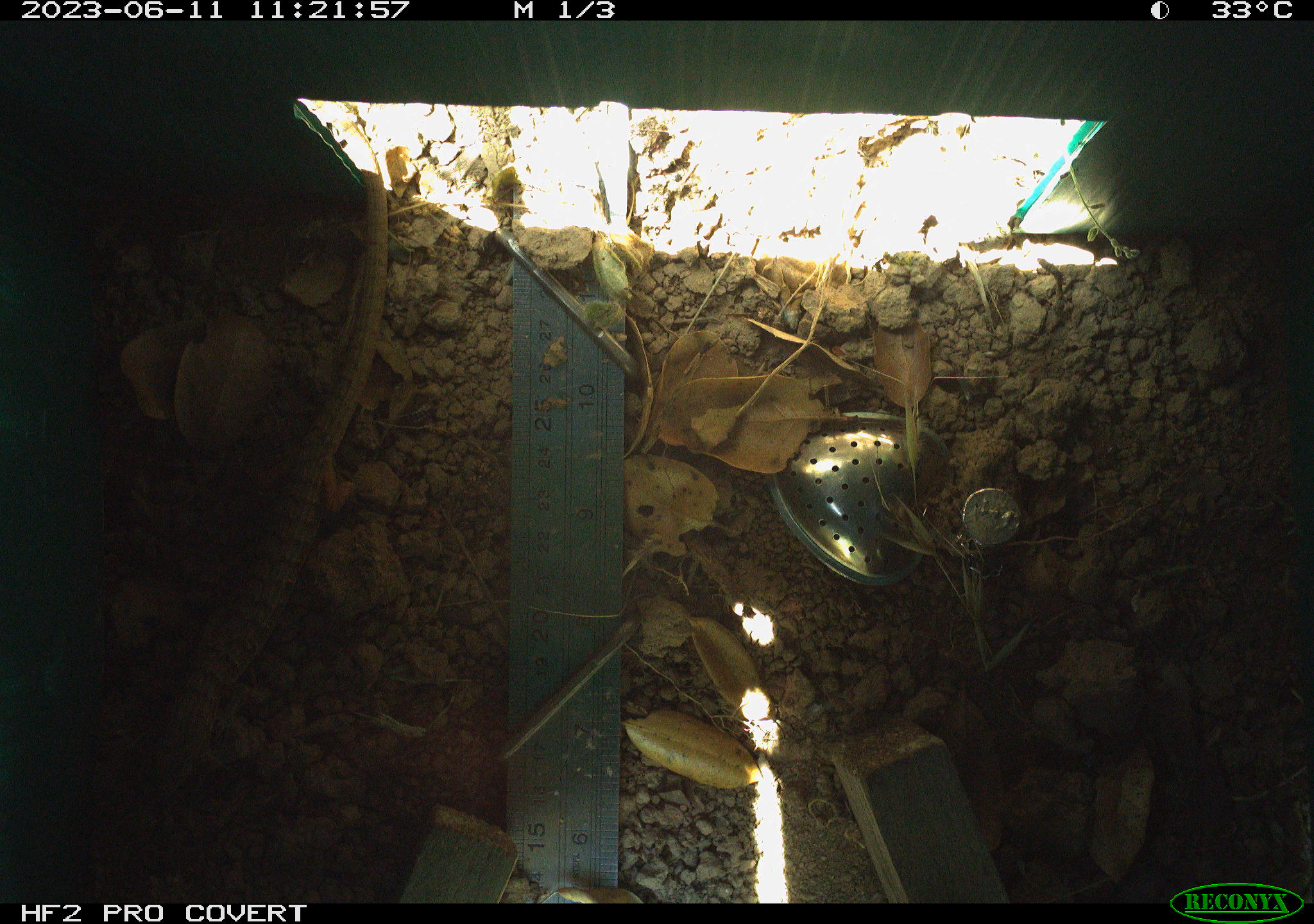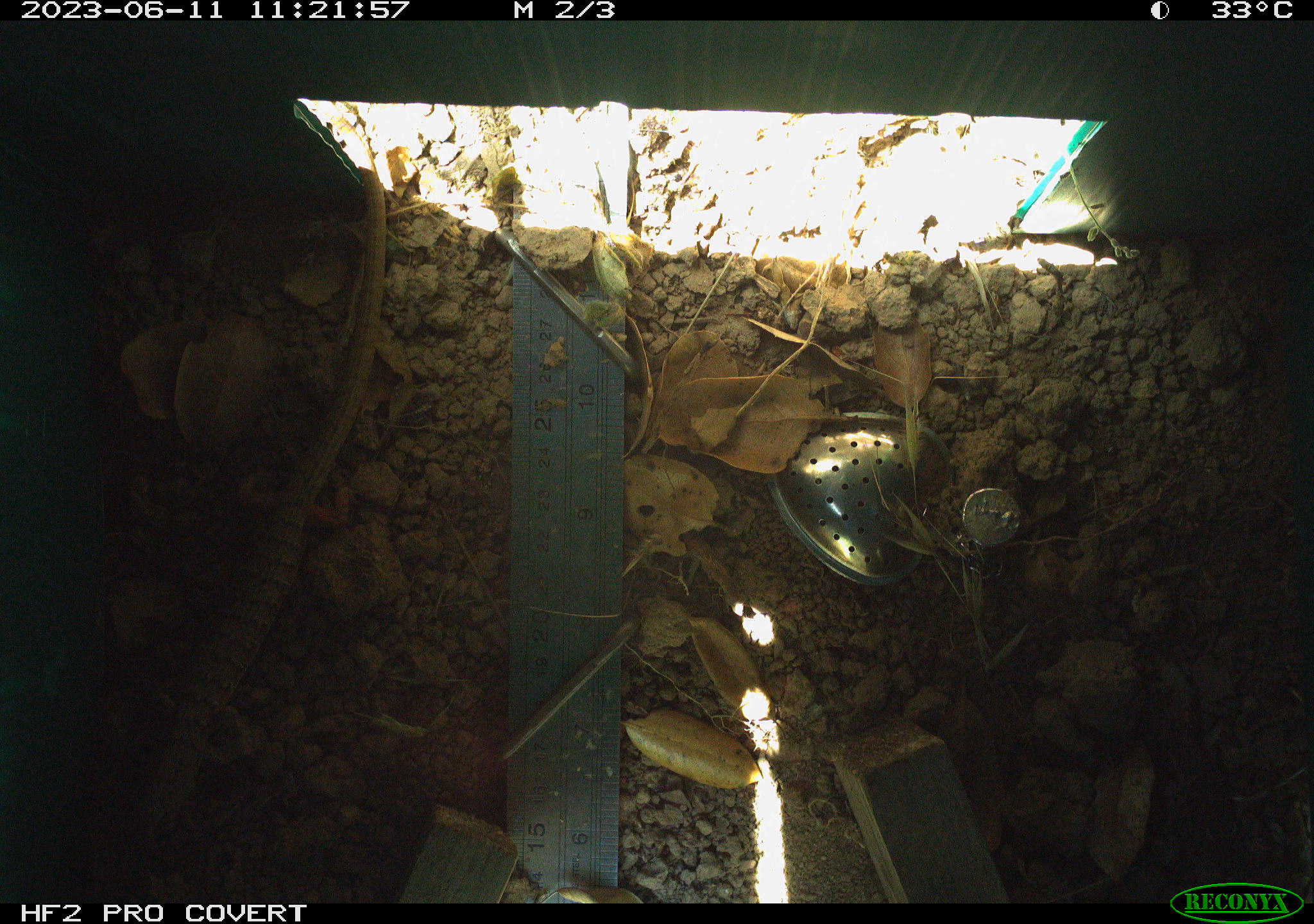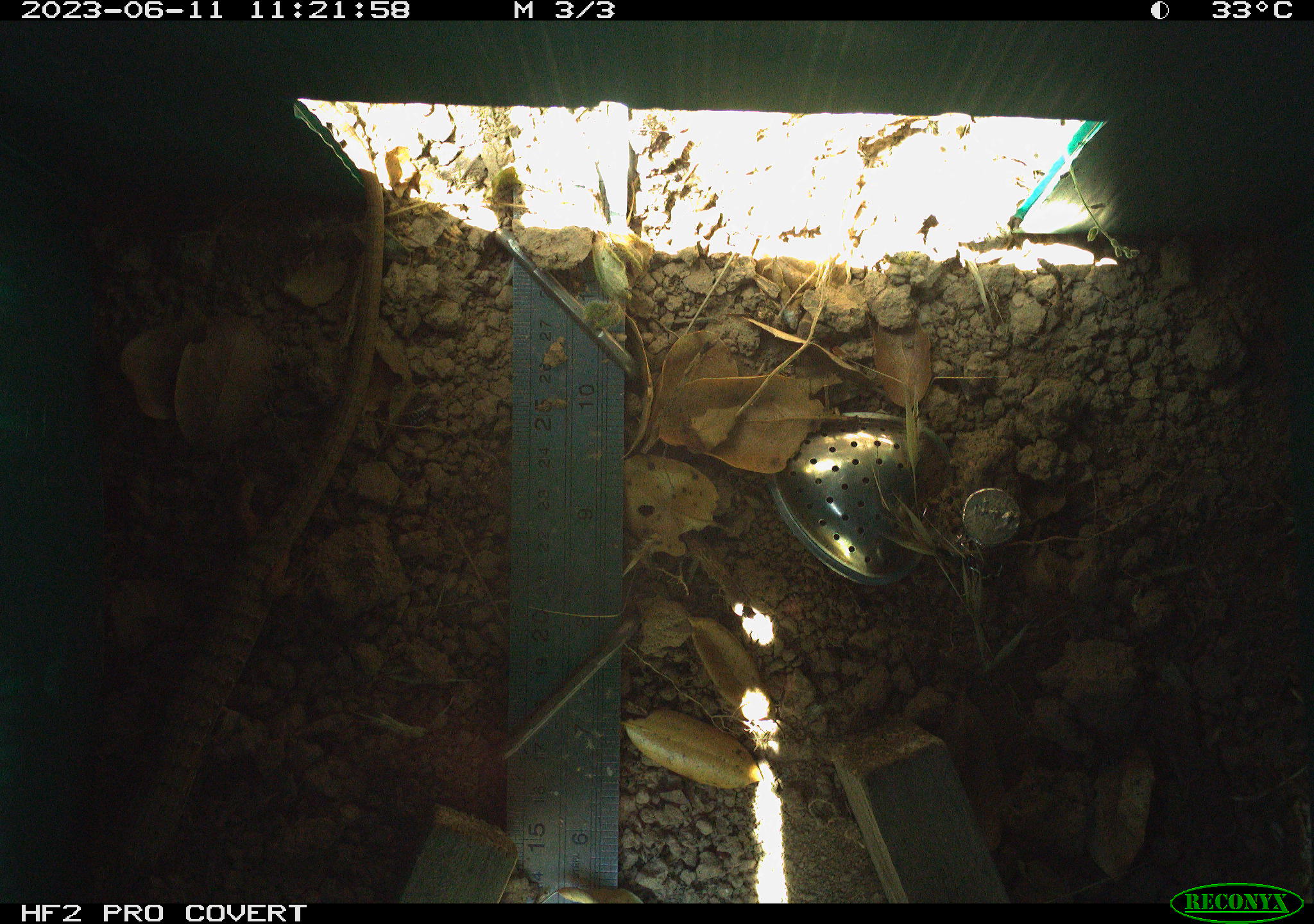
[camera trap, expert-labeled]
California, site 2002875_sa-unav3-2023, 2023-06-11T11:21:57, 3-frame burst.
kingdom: Animalia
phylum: Chordata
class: Reptilia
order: Squamata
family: Anguidae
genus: Elgaria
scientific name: Elgaria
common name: alligator lizards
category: elgaria species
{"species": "elgaria species (alligator lizards) (Elgaria)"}